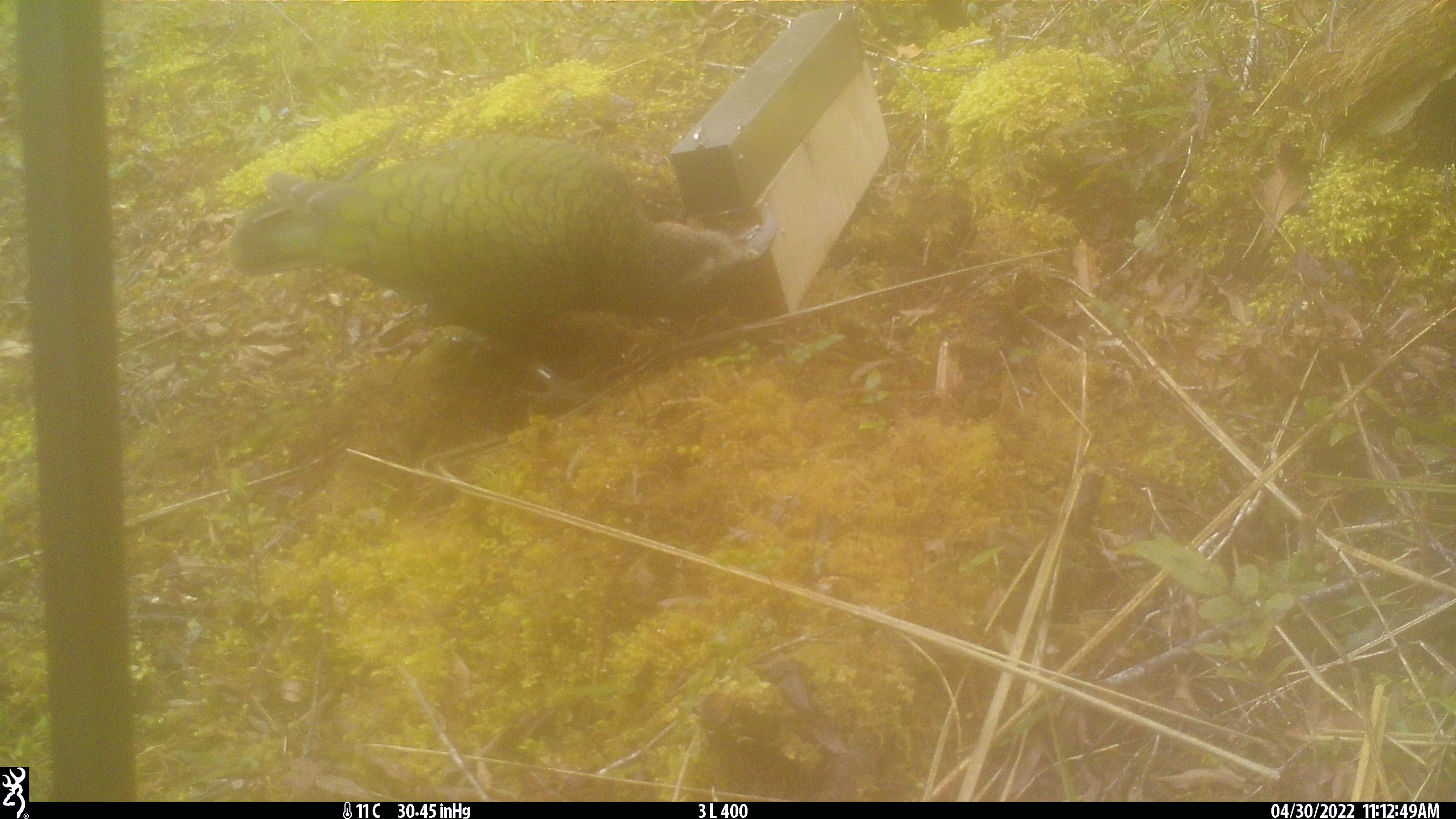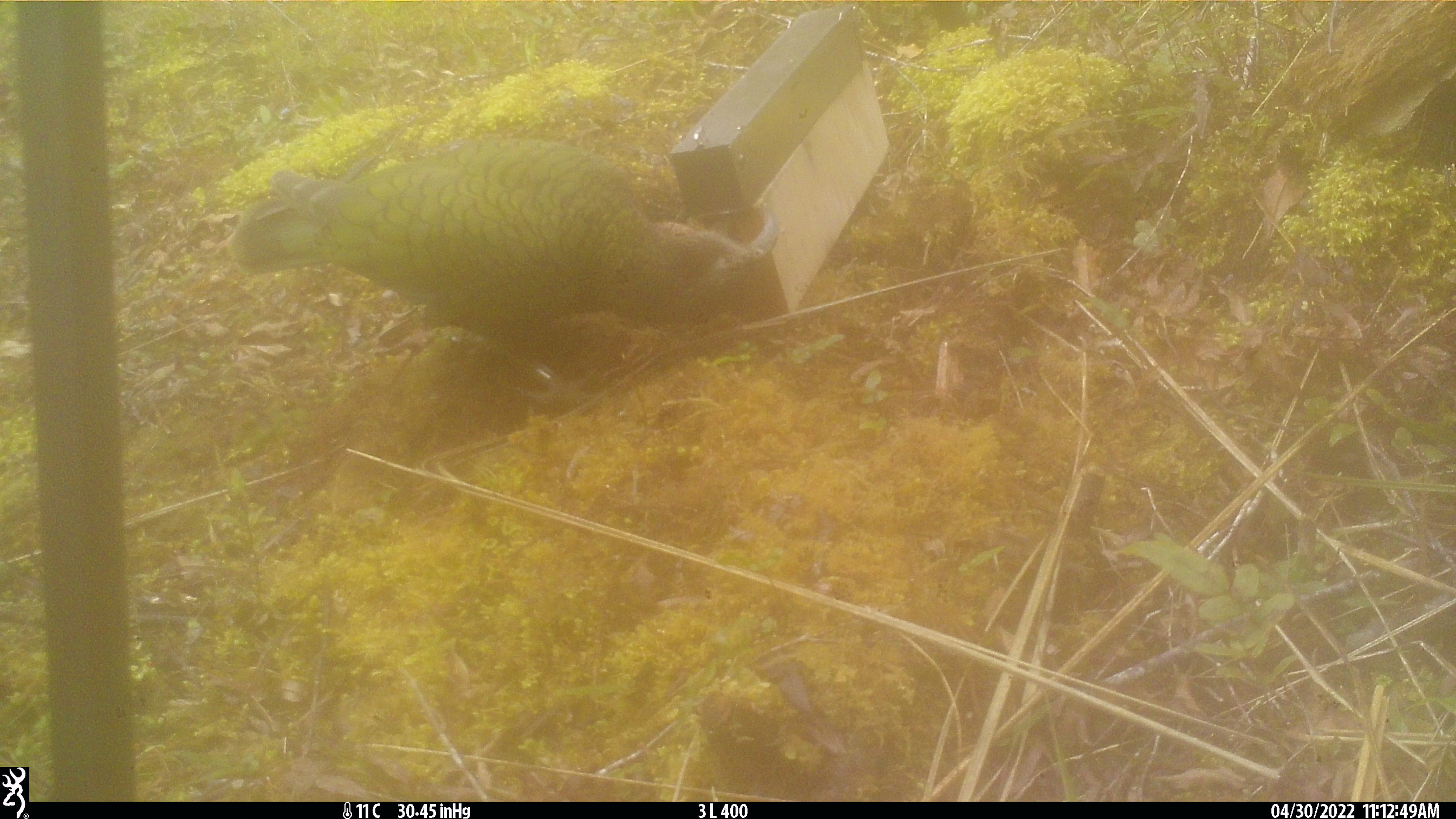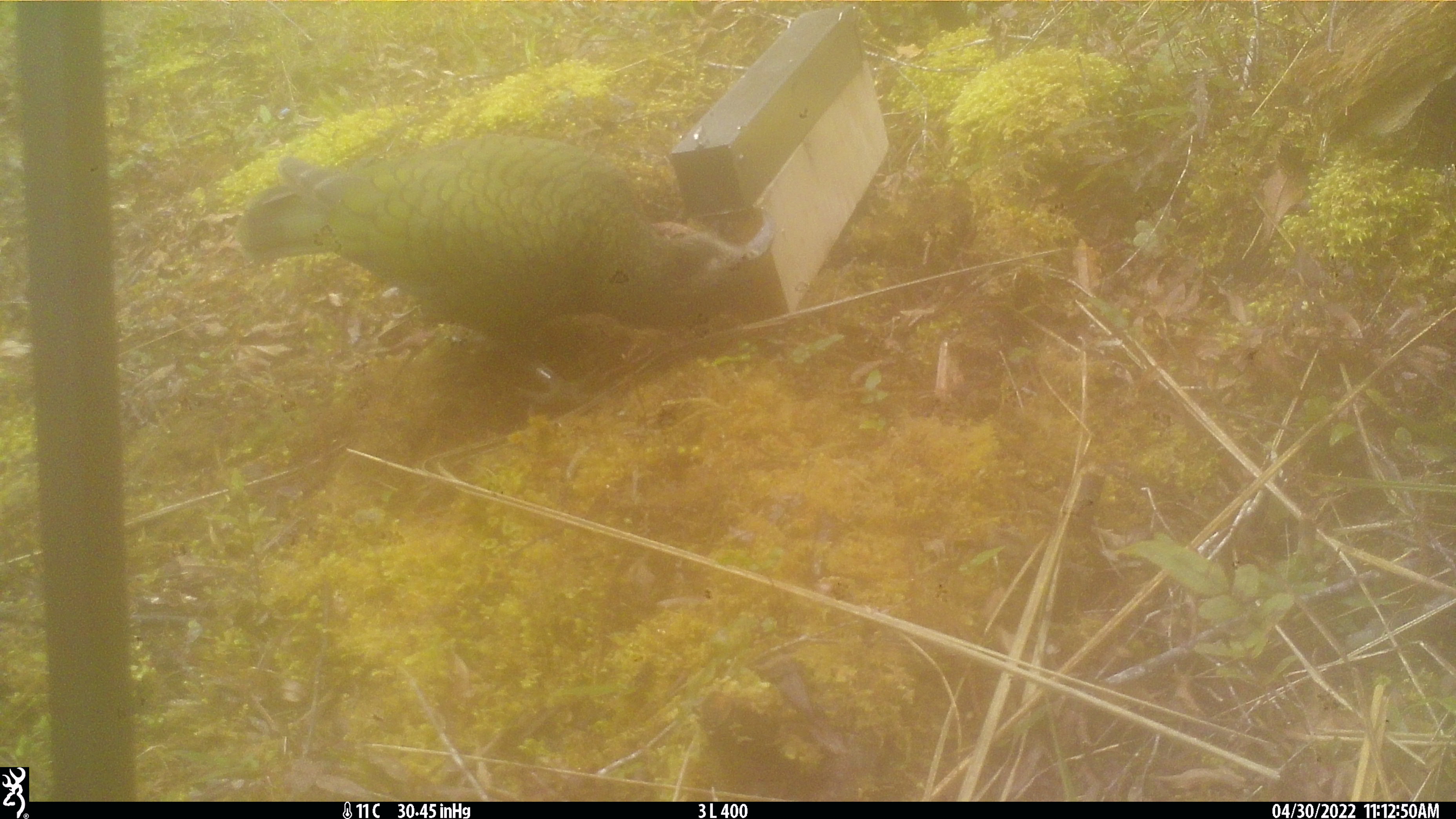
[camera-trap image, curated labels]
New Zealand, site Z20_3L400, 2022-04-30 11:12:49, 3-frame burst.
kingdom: Animalia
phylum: Chordata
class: Aves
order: Psittaciformes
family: Strigopidae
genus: Nestor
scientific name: Nestor notabilis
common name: kea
Kea (Nestor notabilis).